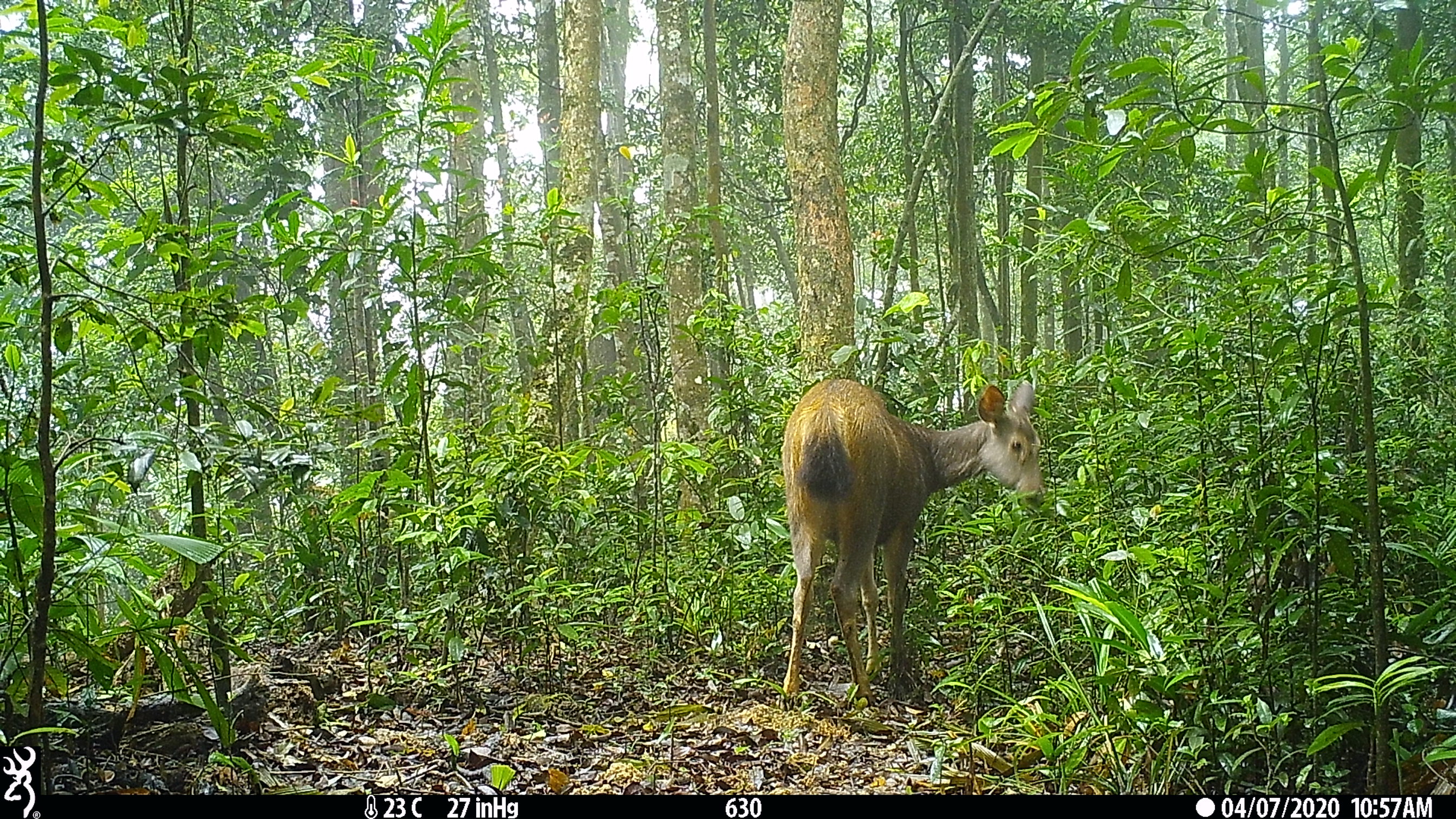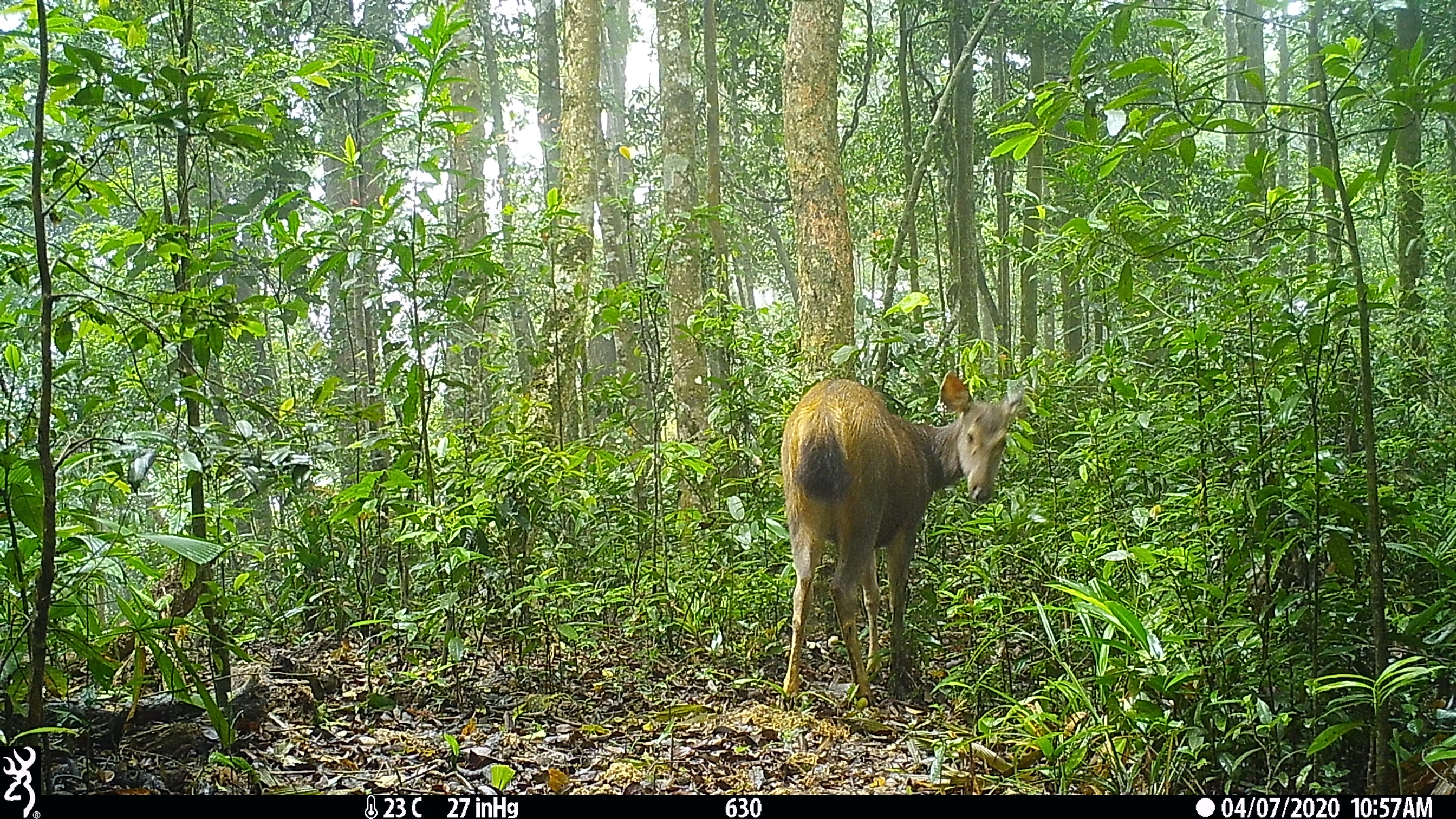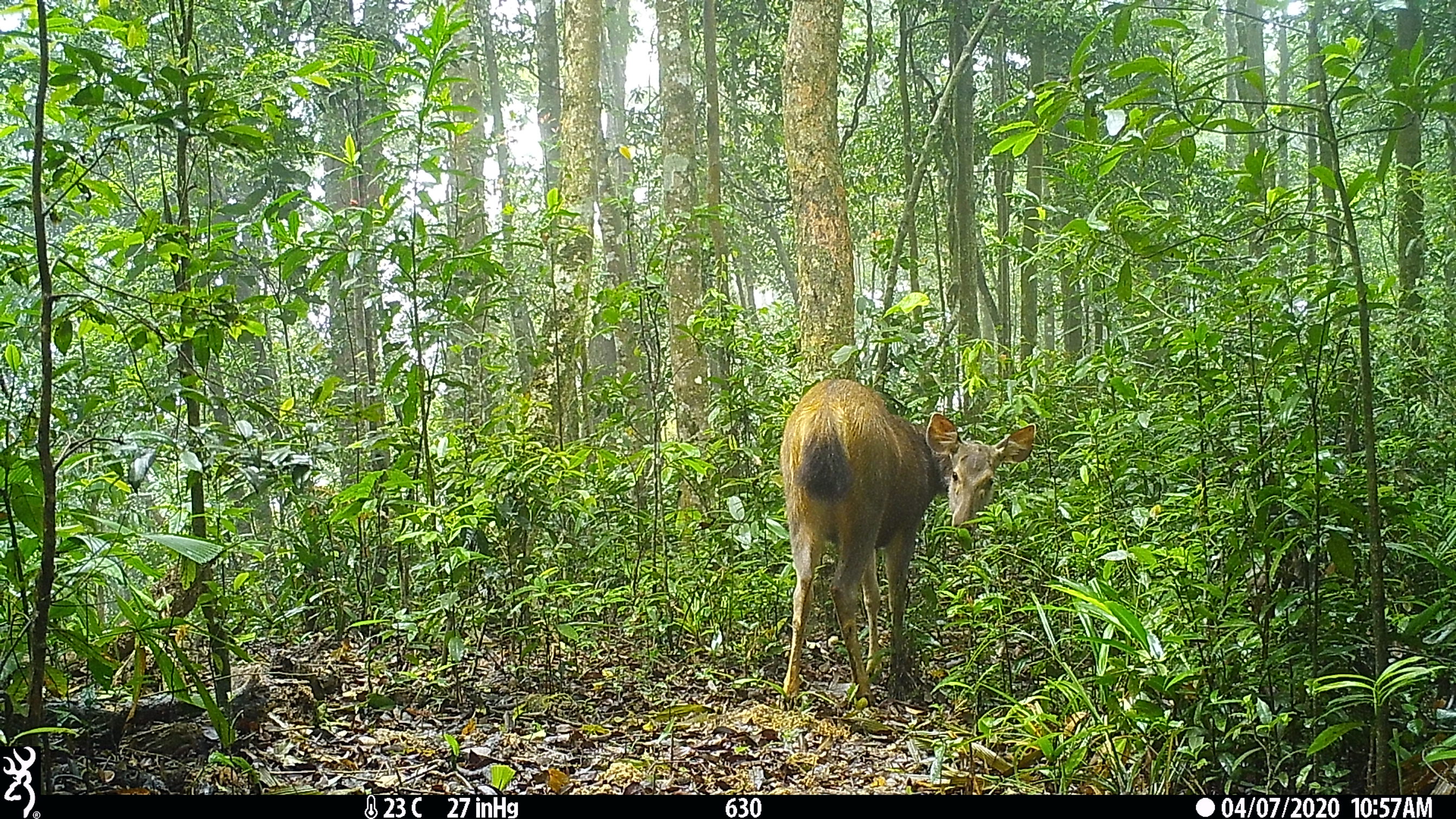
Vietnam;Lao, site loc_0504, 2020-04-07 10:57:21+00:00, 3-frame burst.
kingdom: Animalia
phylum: Chordata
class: Mammalia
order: Artiodactyla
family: Cervidae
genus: Rusa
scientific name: Rusa unicolor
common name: sambar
Sambar (Rusa unicolor). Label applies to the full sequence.